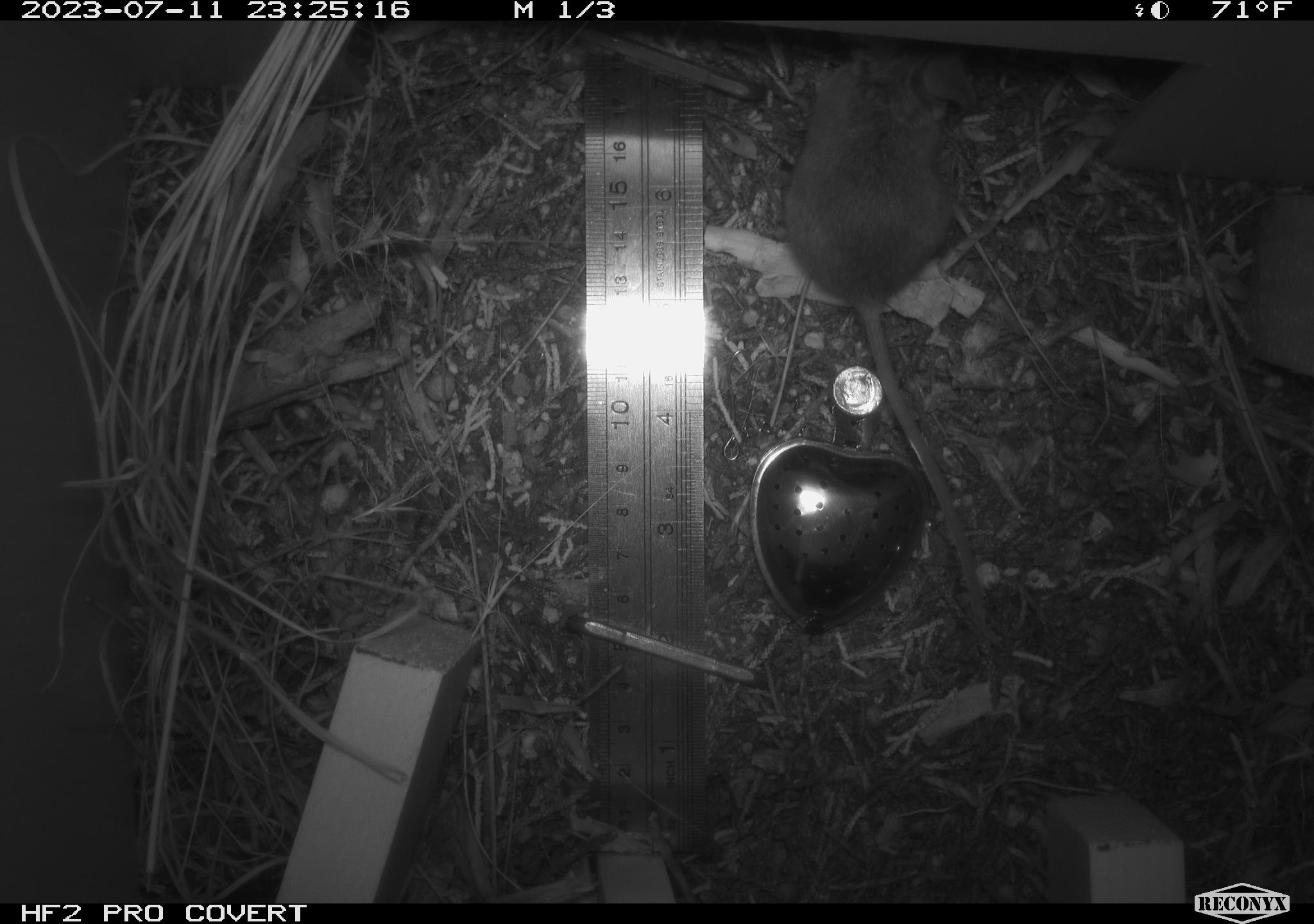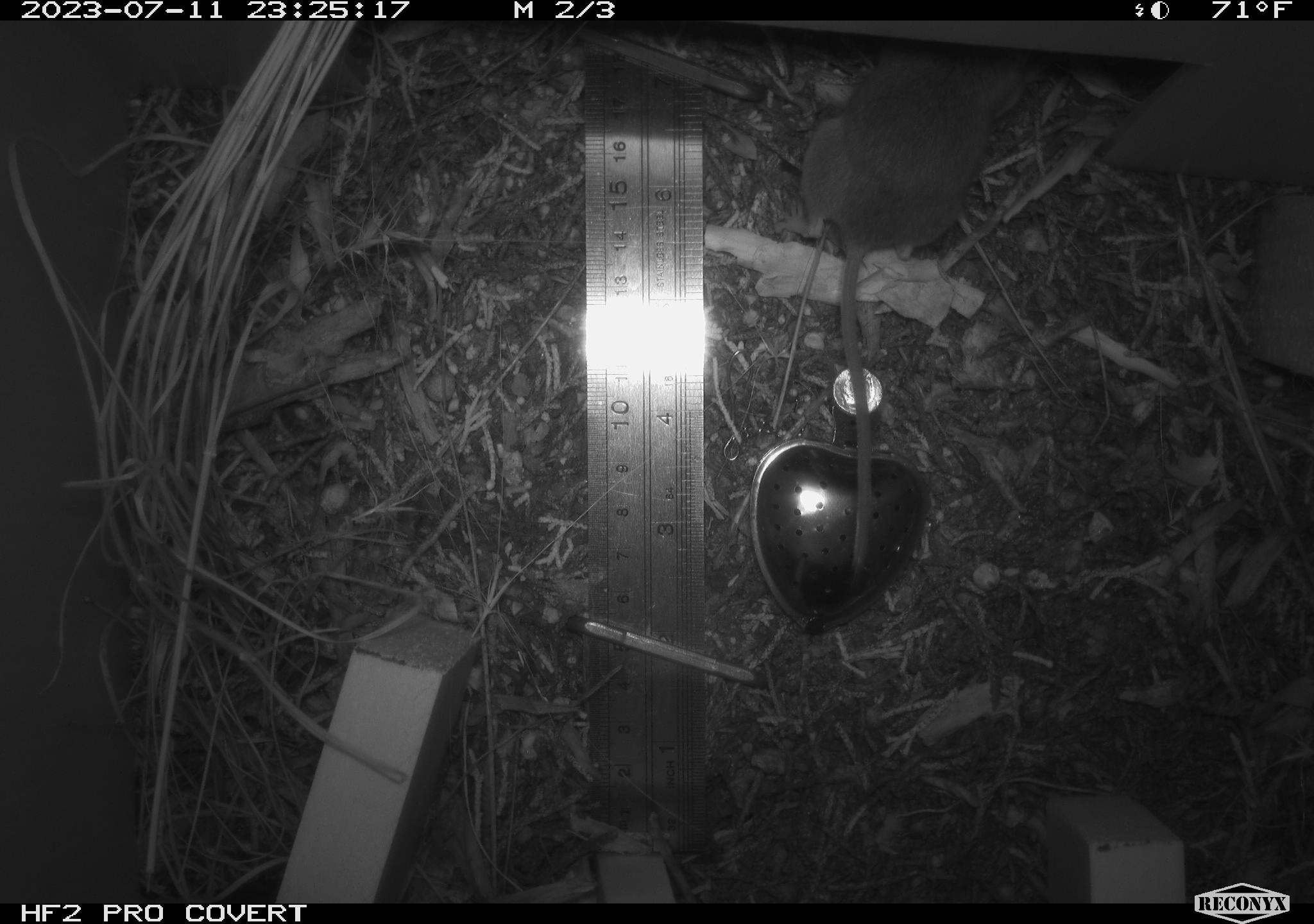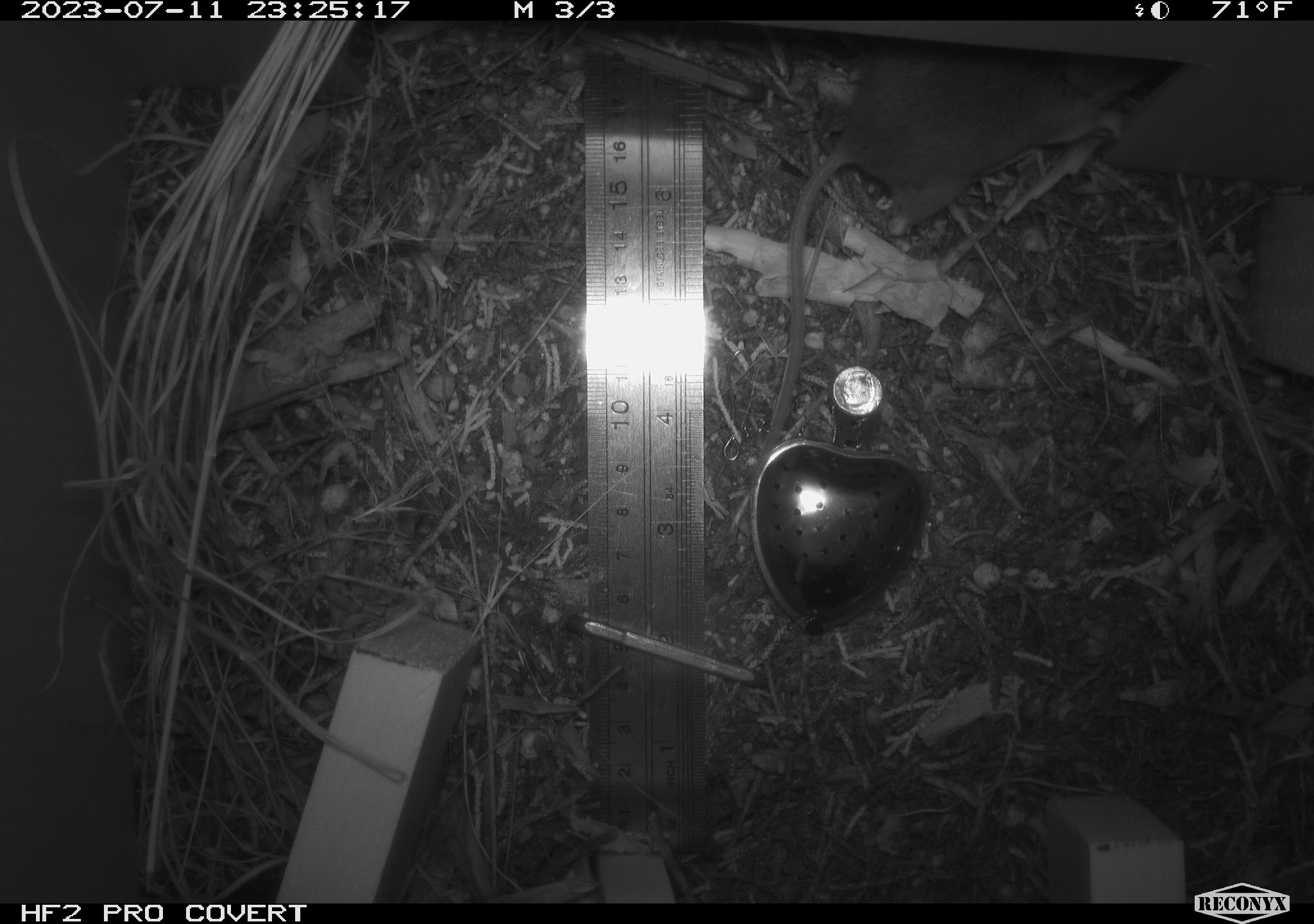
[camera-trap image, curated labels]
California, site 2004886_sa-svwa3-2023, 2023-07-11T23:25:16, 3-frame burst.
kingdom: Animalia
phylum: Chordata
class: Mammalia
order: Rodentia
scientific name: Rodentia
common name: mouse species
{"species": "mouse species (Rodentia)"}